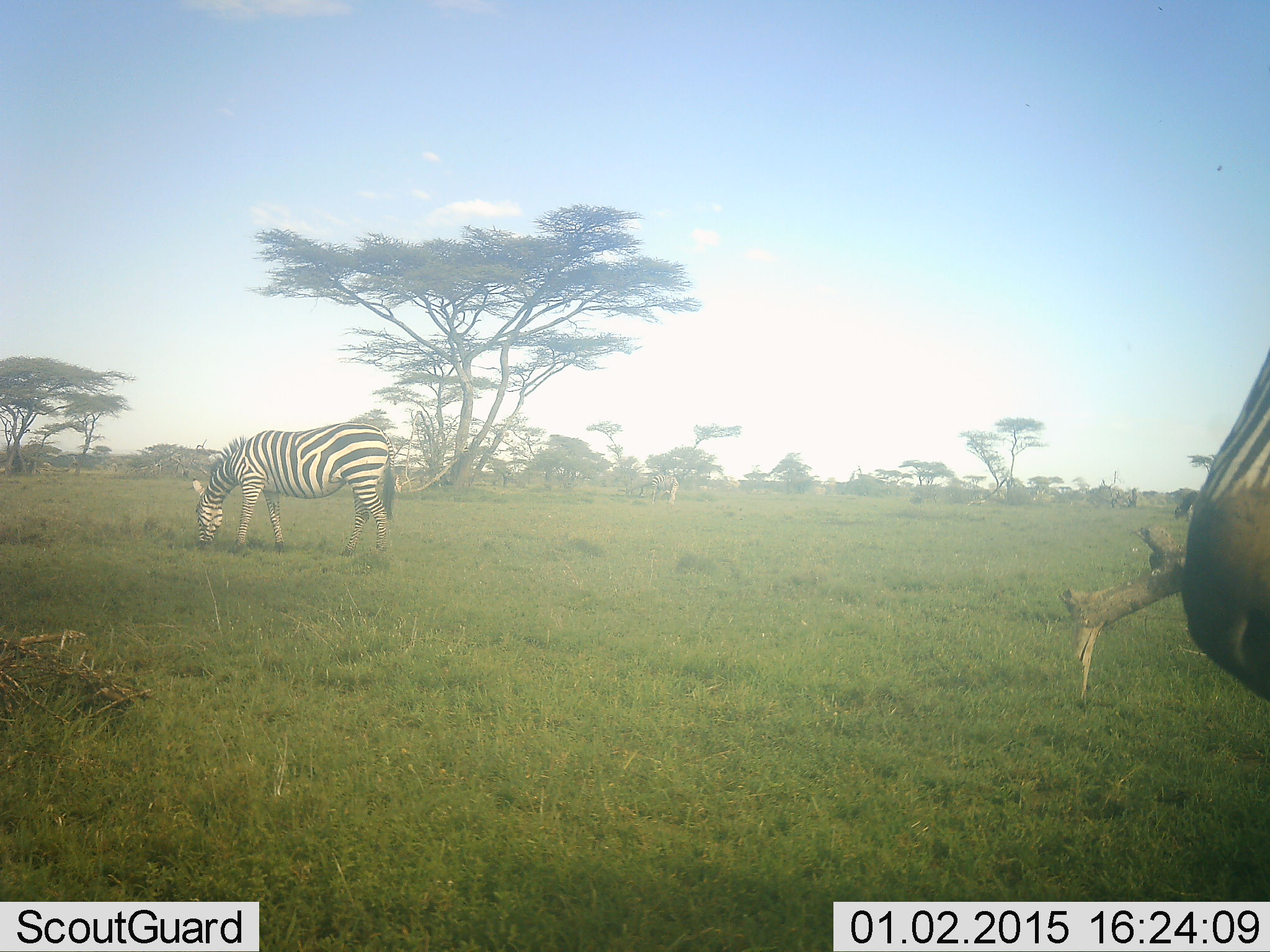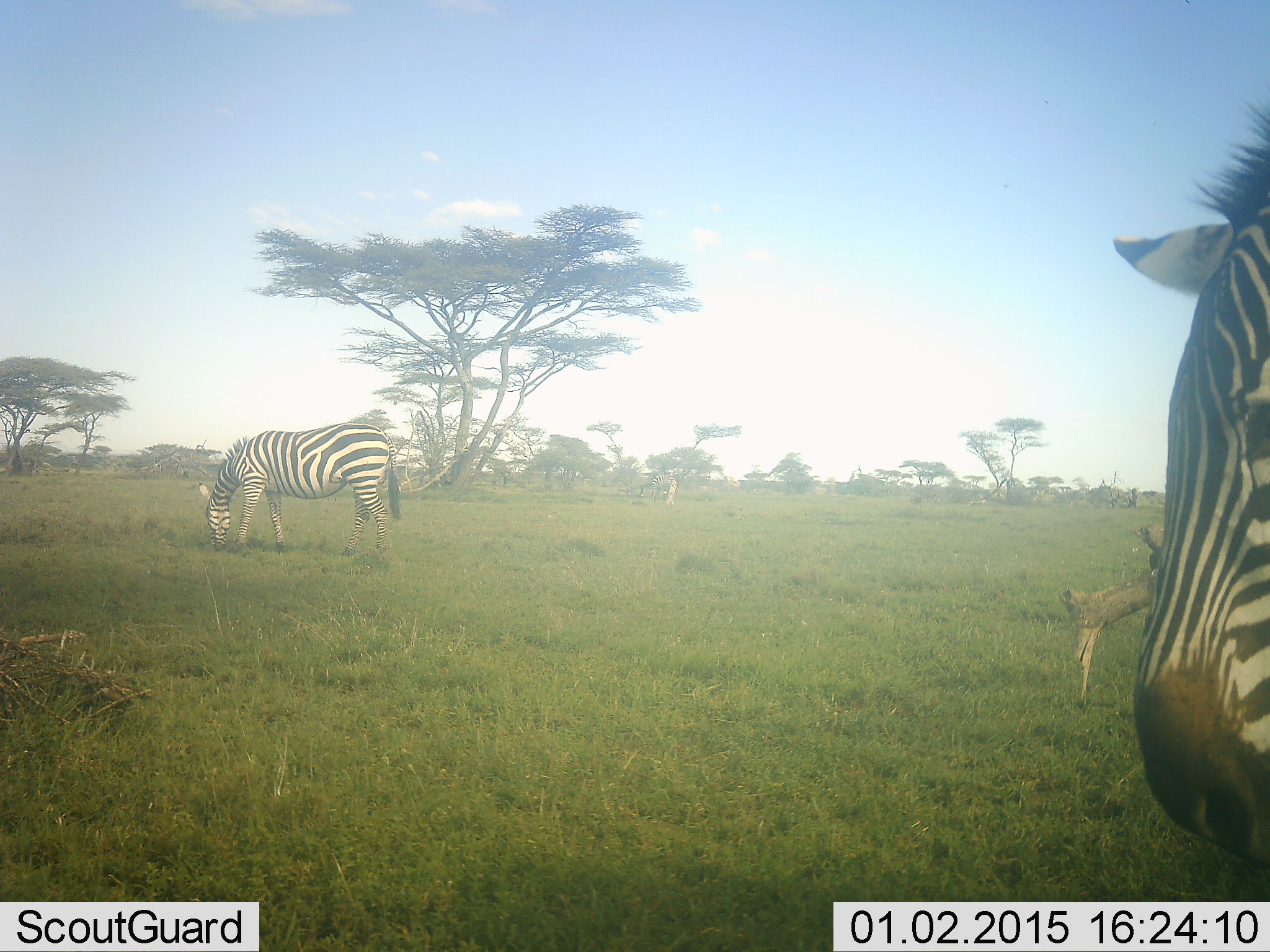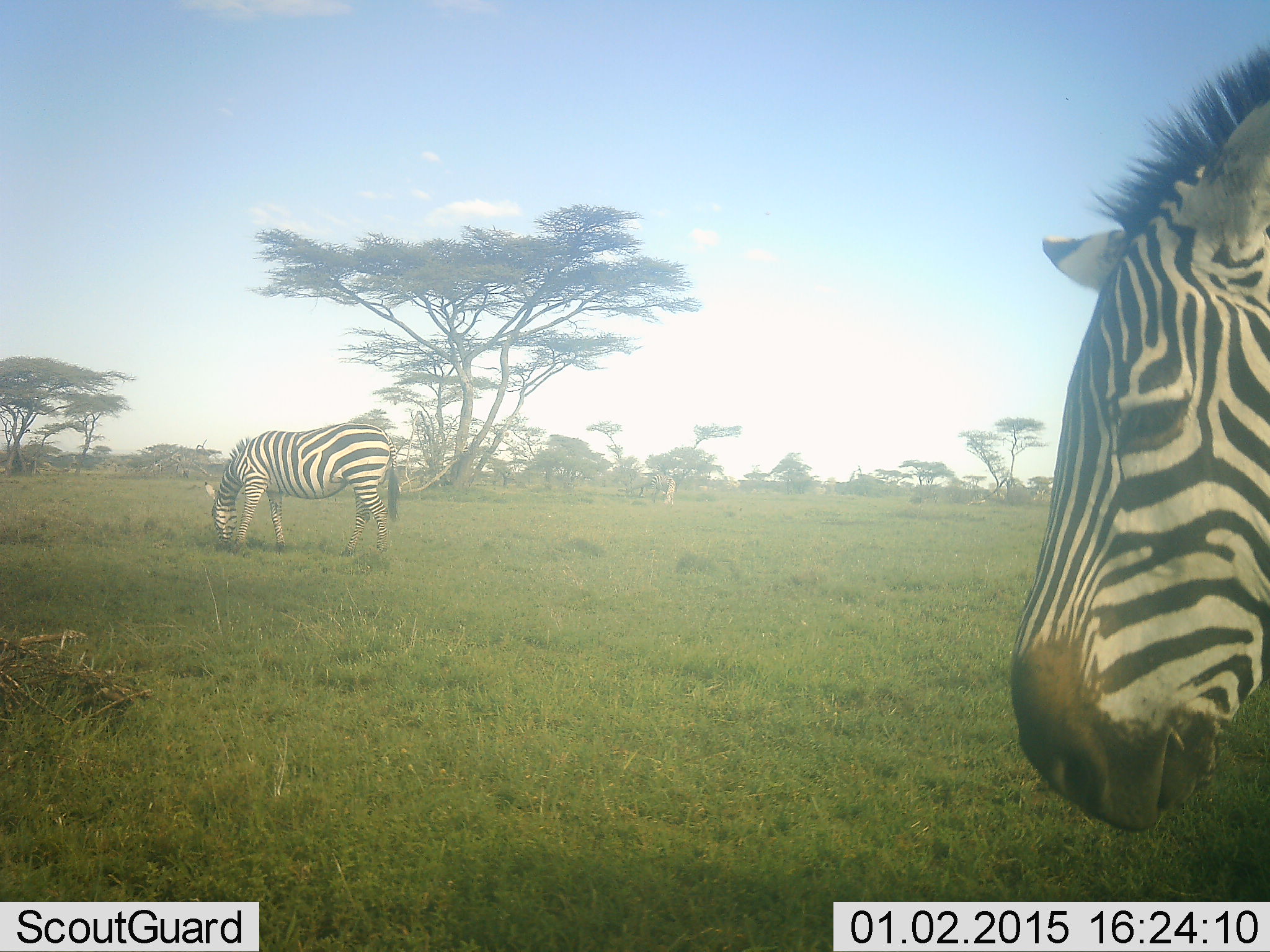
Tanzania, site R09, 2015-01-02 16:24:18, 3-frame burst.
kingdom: Animalia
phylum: Chordata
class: Mammalia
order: Perissodactyla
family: Equidae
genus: Equus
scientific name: Equus quagga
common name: plains zebra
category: zebra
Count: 3.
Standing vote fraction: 50%.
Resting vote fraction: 0%.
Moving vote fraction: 50%.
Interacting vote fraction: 0%.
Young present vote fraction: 0%.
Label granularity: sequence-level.